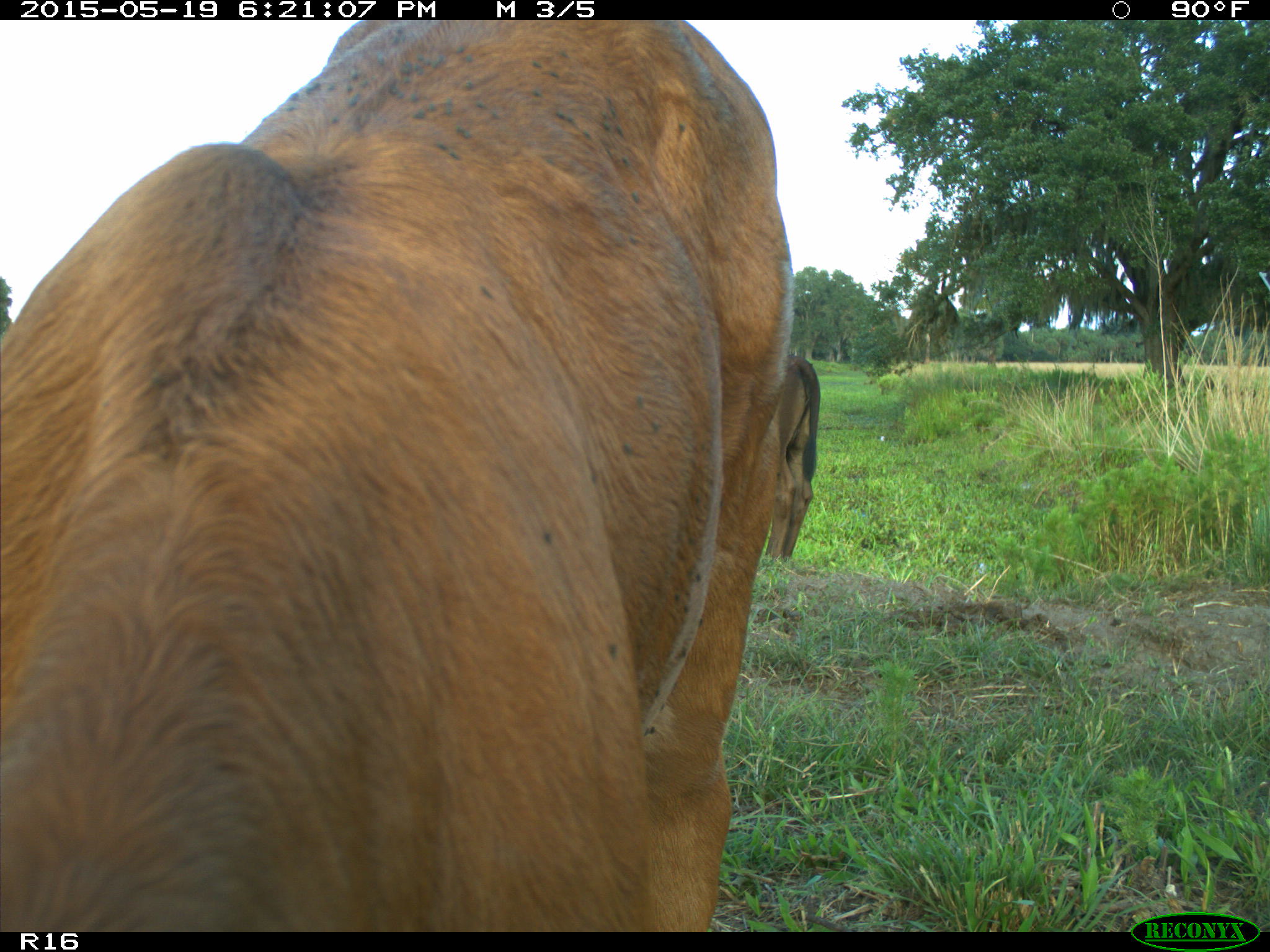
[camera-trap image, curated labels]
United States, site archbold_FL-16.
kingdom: Animalia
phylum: Chordata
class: Mammalia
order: Artiodactyla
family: Bovidae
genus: Bos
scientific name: Bos taurus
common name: domestic cow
Bos taurus (domestic cow).